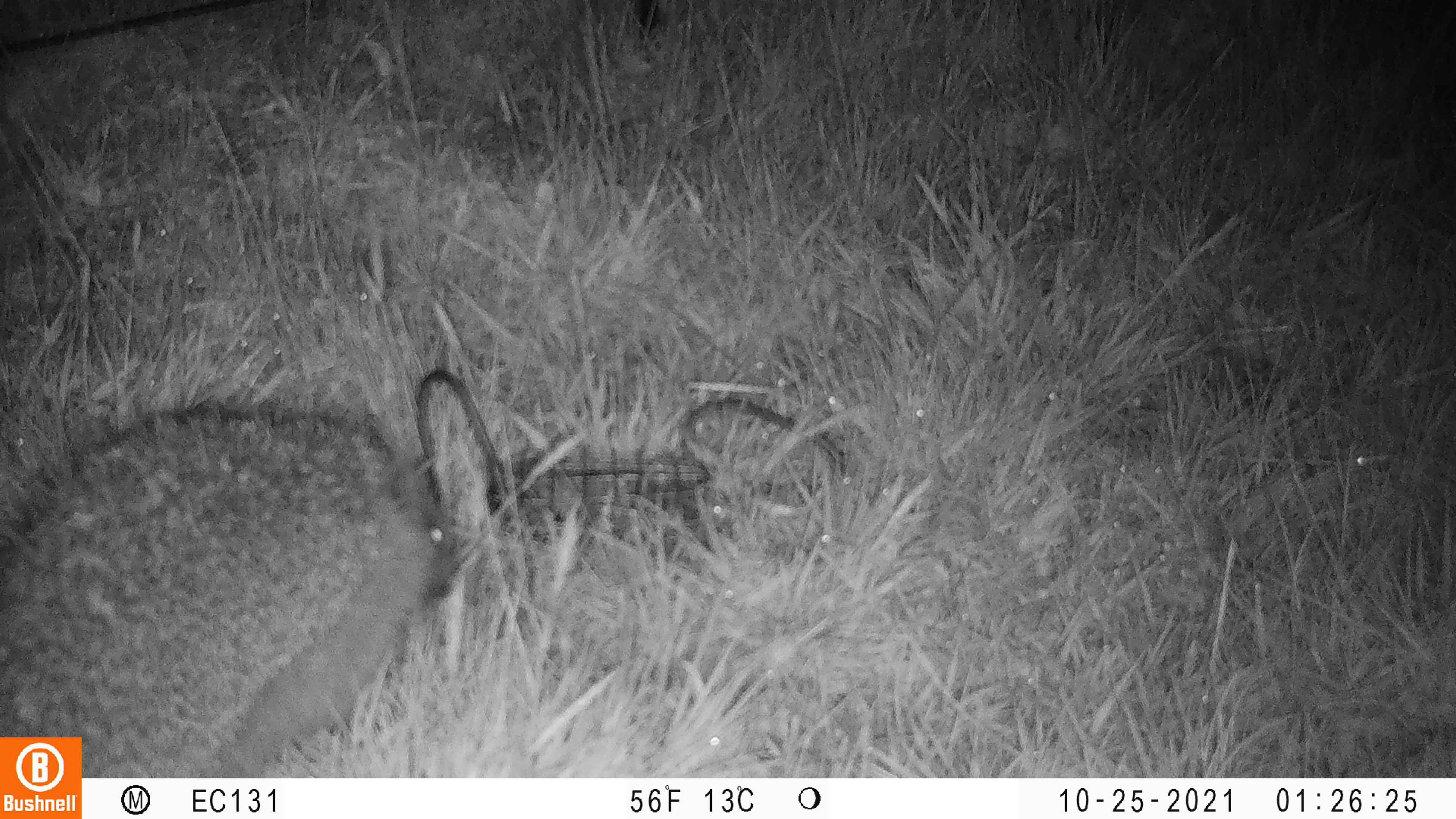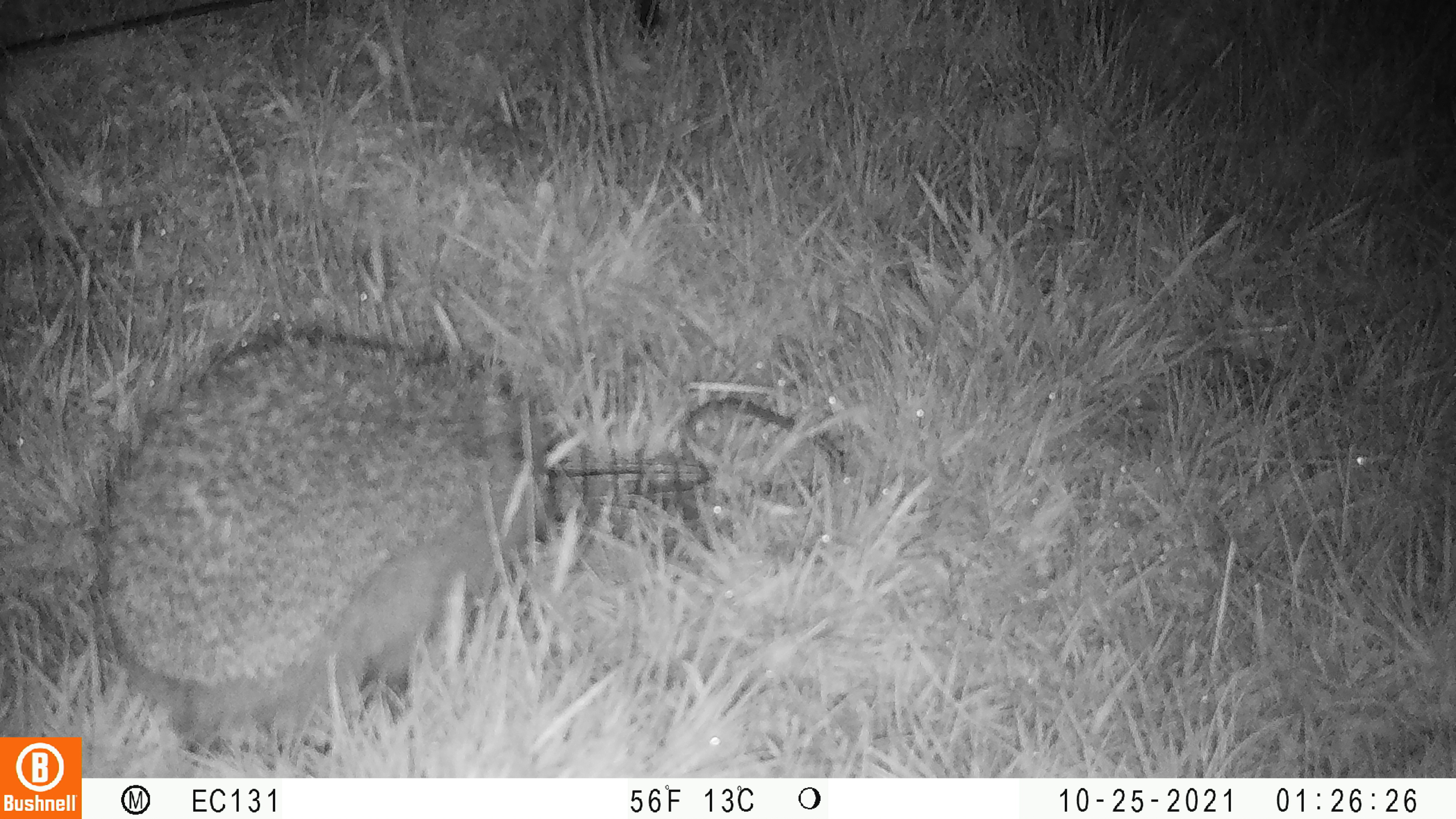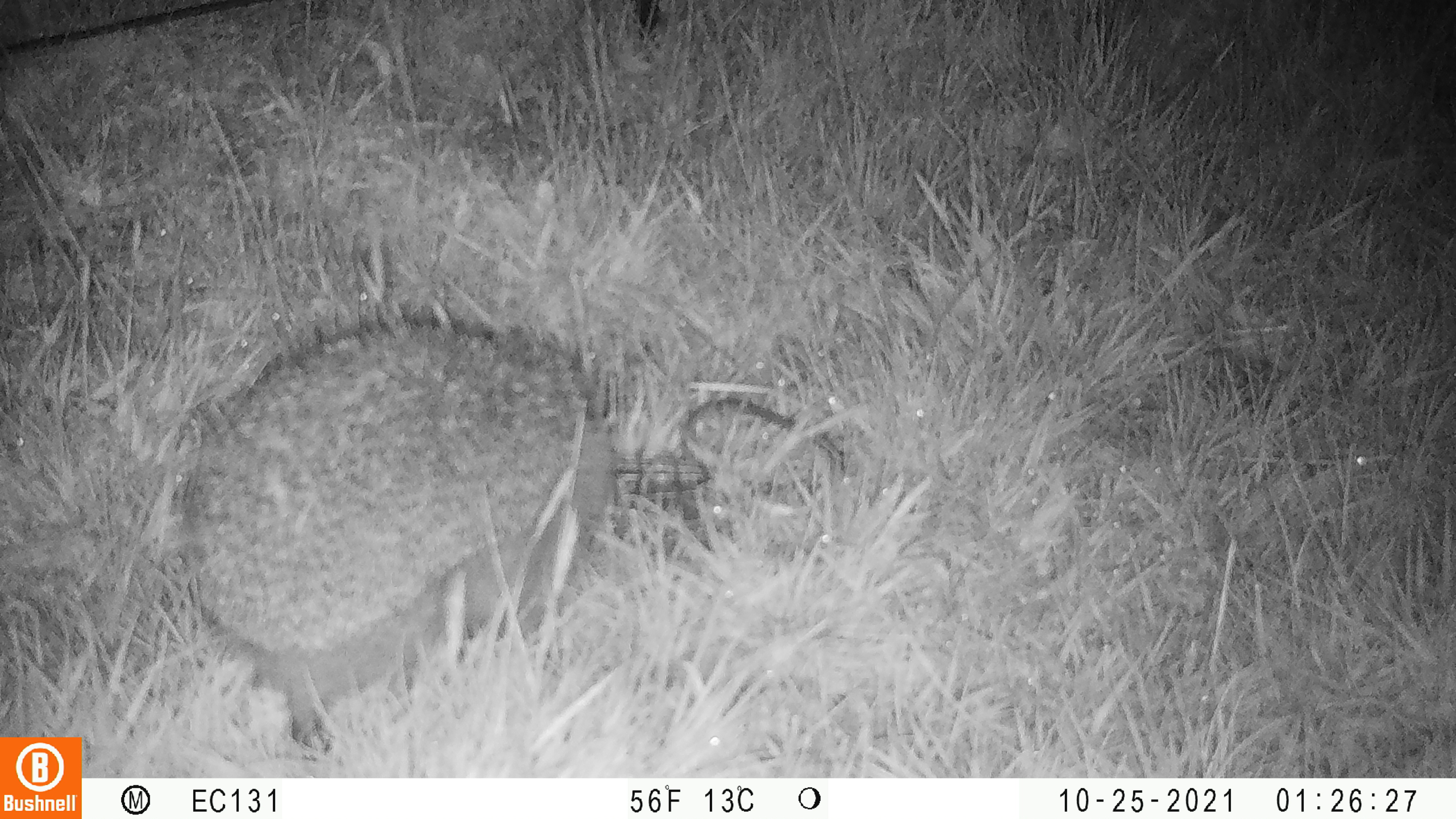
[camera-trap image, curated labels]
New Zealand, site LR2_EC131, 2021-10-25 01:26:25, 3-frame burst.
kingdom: Animalia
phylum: Chordata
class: Mammalia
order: Eulipotyphla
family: Erinaceidae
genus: Erinaceus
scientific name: Erinaceus europaeus europaeus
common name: european hedgehog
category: hedgehog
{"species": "hedgehog (european hedgehog) (Erinaceus europaeus europaeus)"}